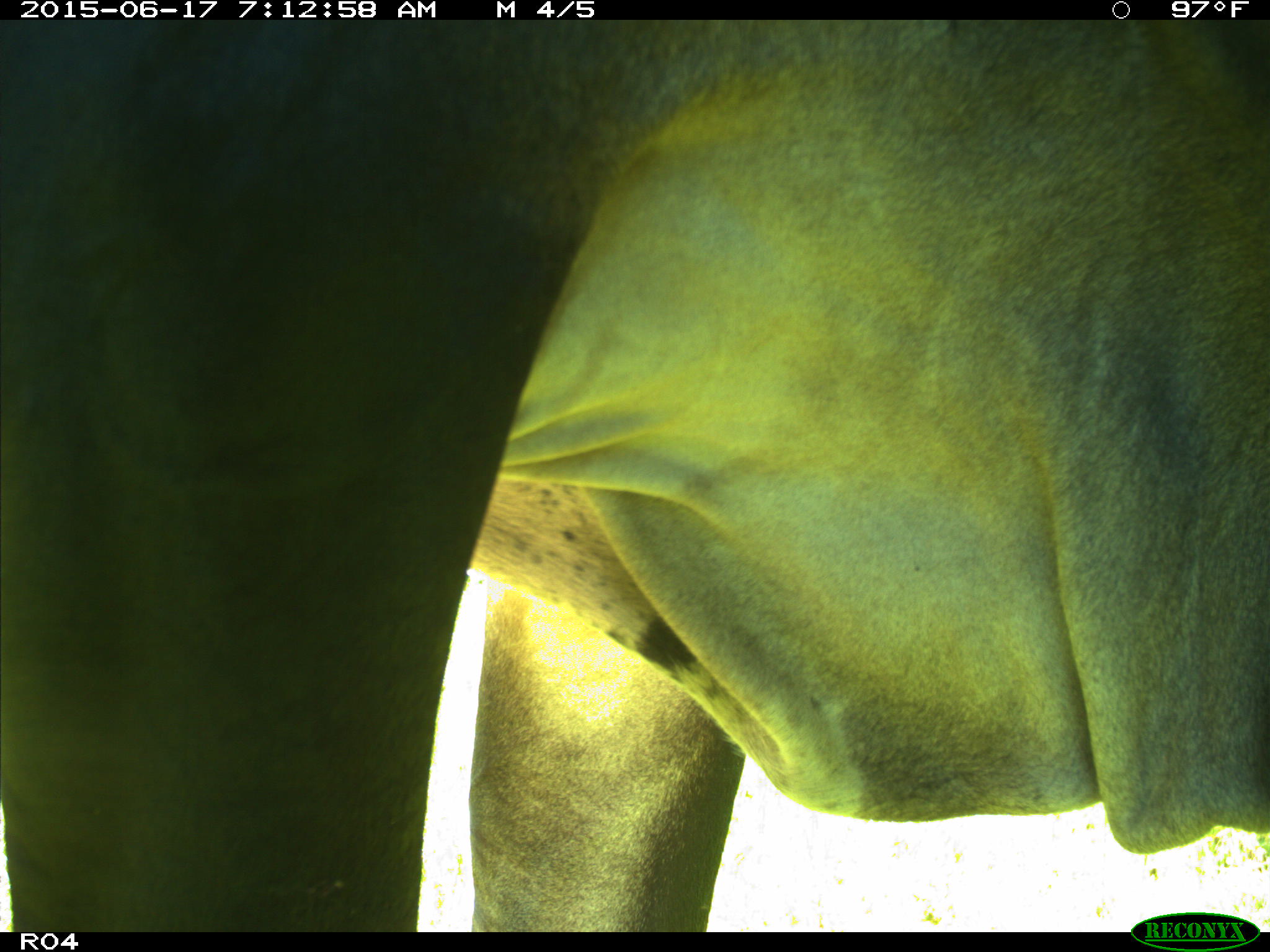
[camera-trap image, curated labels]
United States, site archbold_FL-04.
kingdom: Animalia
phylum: Chordata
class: Mammalia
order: Artiodactyla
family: Bovidae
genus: Bos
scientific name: Bos taurus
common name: domestic cow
Bos taurus (domestic cow).